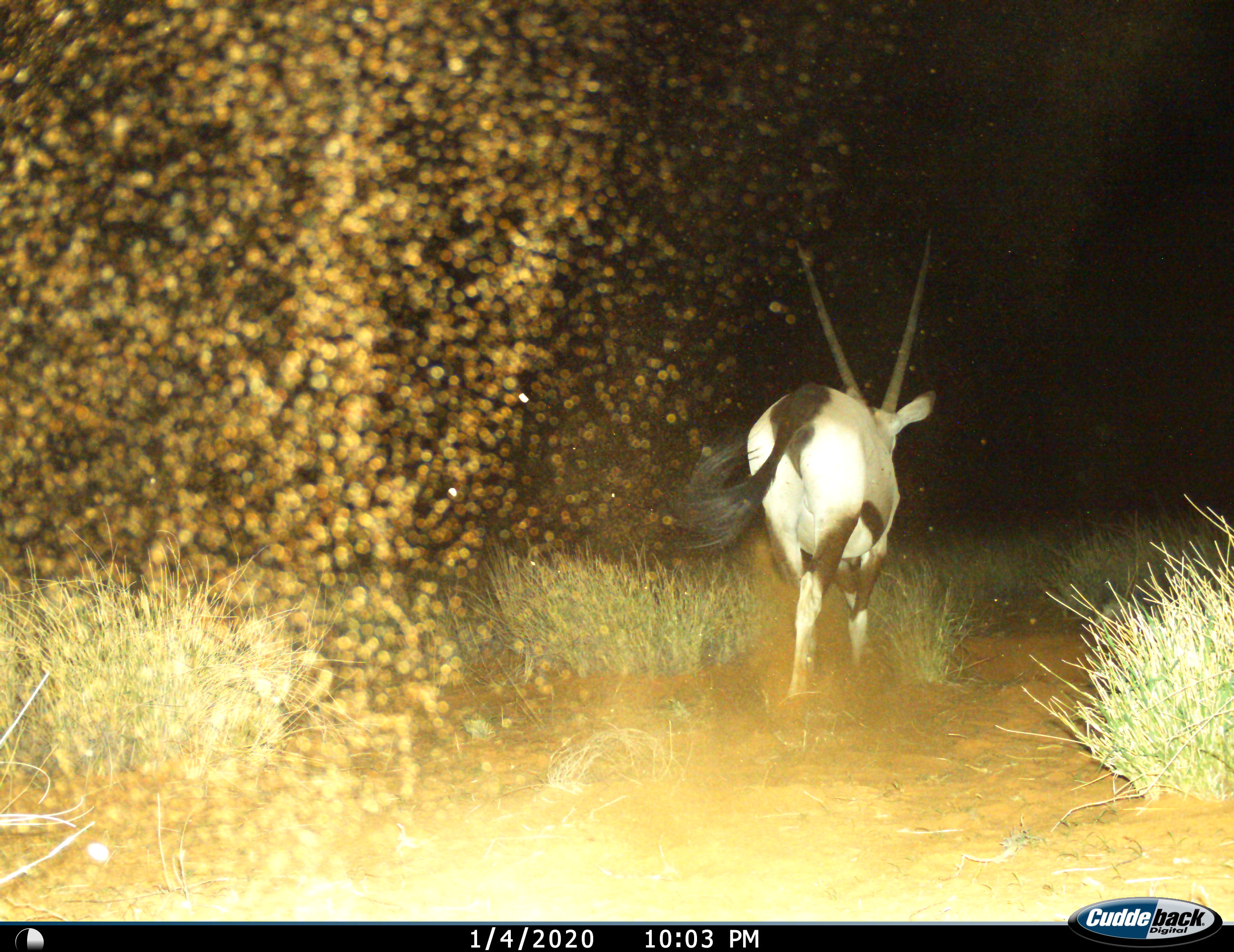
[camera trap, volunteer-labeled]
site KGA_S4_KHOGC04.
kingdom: Animalia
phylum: Chordata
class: Mammalia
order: Artiodactyla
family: Bovidae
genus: Oryx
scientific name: Oryx gazella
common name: gemsbok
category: oryx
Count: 1.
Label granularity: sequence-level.